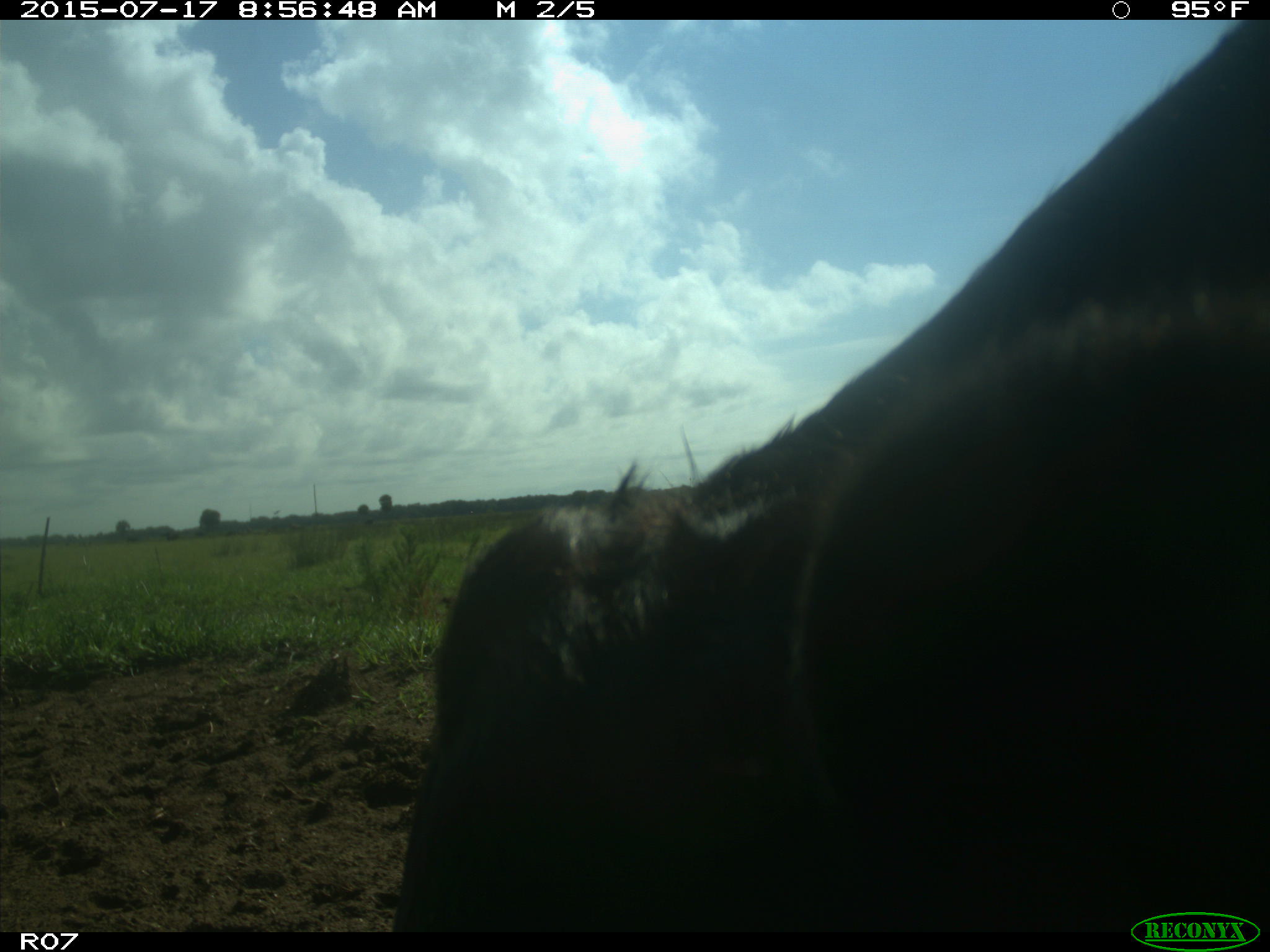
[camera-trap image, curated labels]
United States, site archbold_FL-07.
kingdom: Animalia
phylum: Chordata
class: Mammalia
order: Artiodactyla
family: Bovidae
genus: Bos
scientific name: Bos taurus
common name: domestic cow